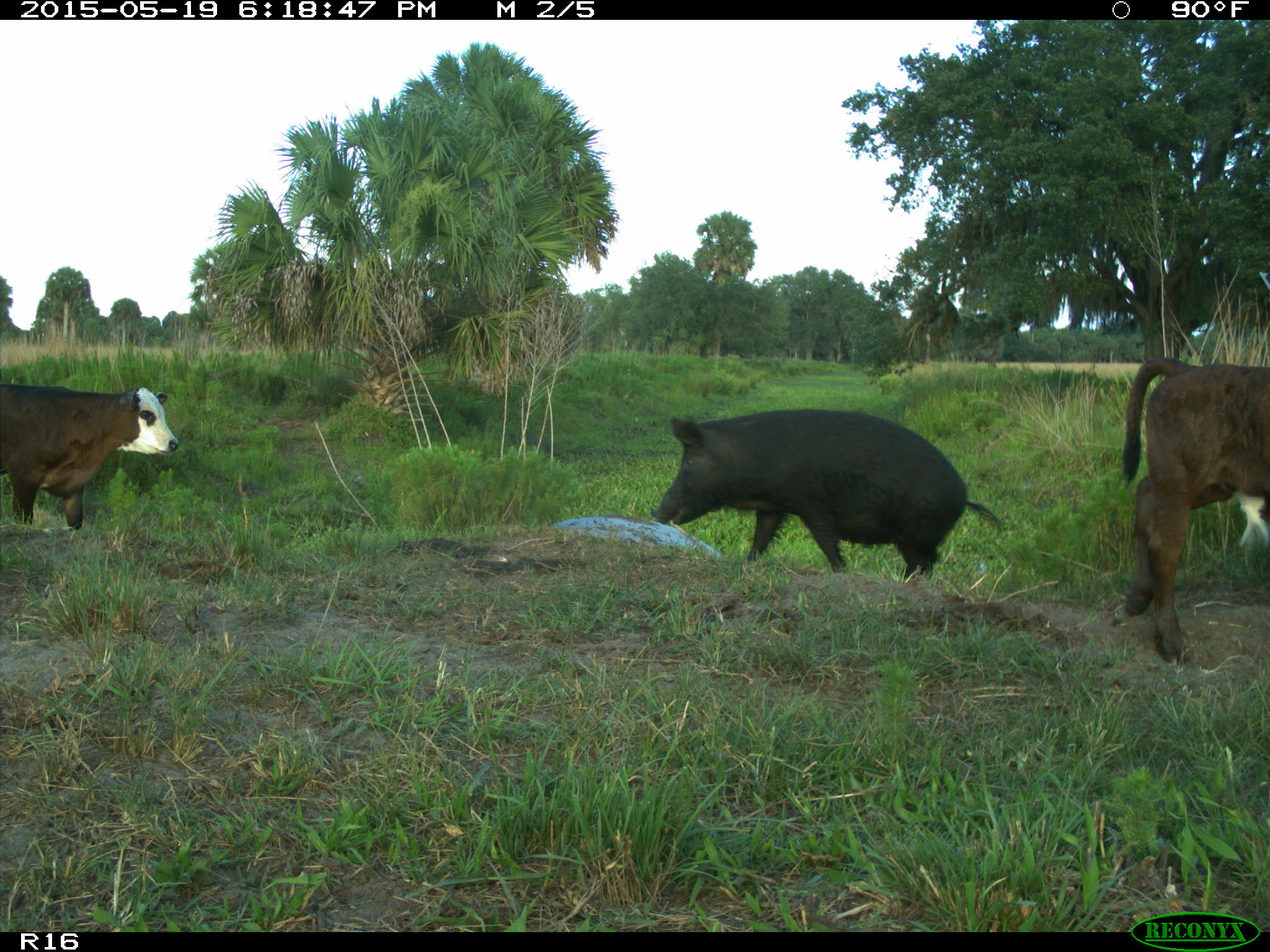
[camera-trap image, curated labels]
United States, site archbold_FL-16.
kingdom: Animalia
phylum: Chordata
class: Mammalia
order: Artiodactyla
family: Suidae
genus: Sus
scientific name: Sus scrofa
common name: wild boar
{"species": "Sus scrofa (wild boar)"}